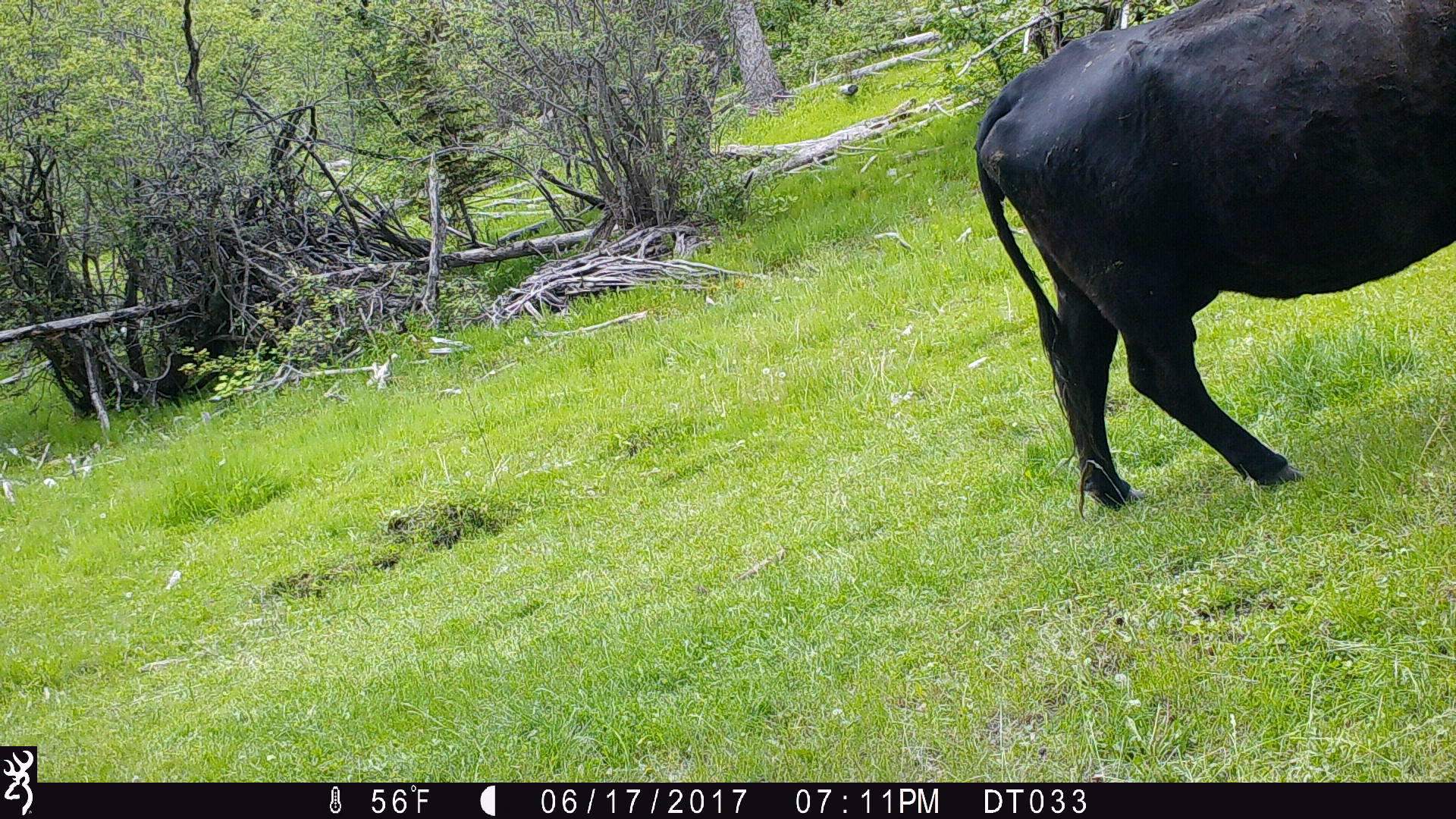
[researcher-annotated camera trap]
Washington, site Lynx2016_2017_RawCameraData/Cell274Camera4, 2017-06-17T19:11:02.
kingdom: Animalia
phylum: Chordata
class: Mammalia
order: Artiodactyla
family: Bovidae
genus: Bos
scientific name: Bos taurus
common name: domestic cattle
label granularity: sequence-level